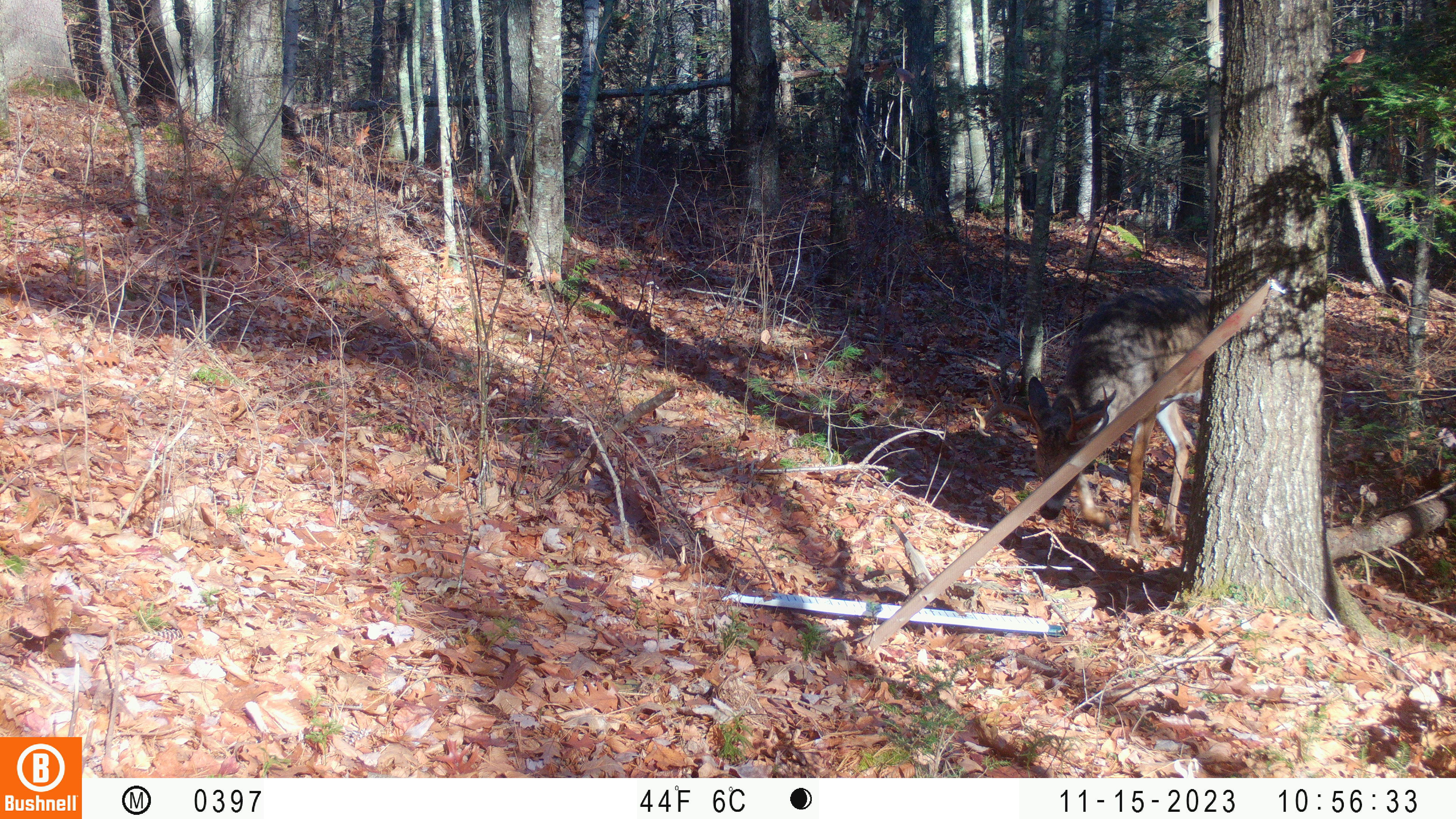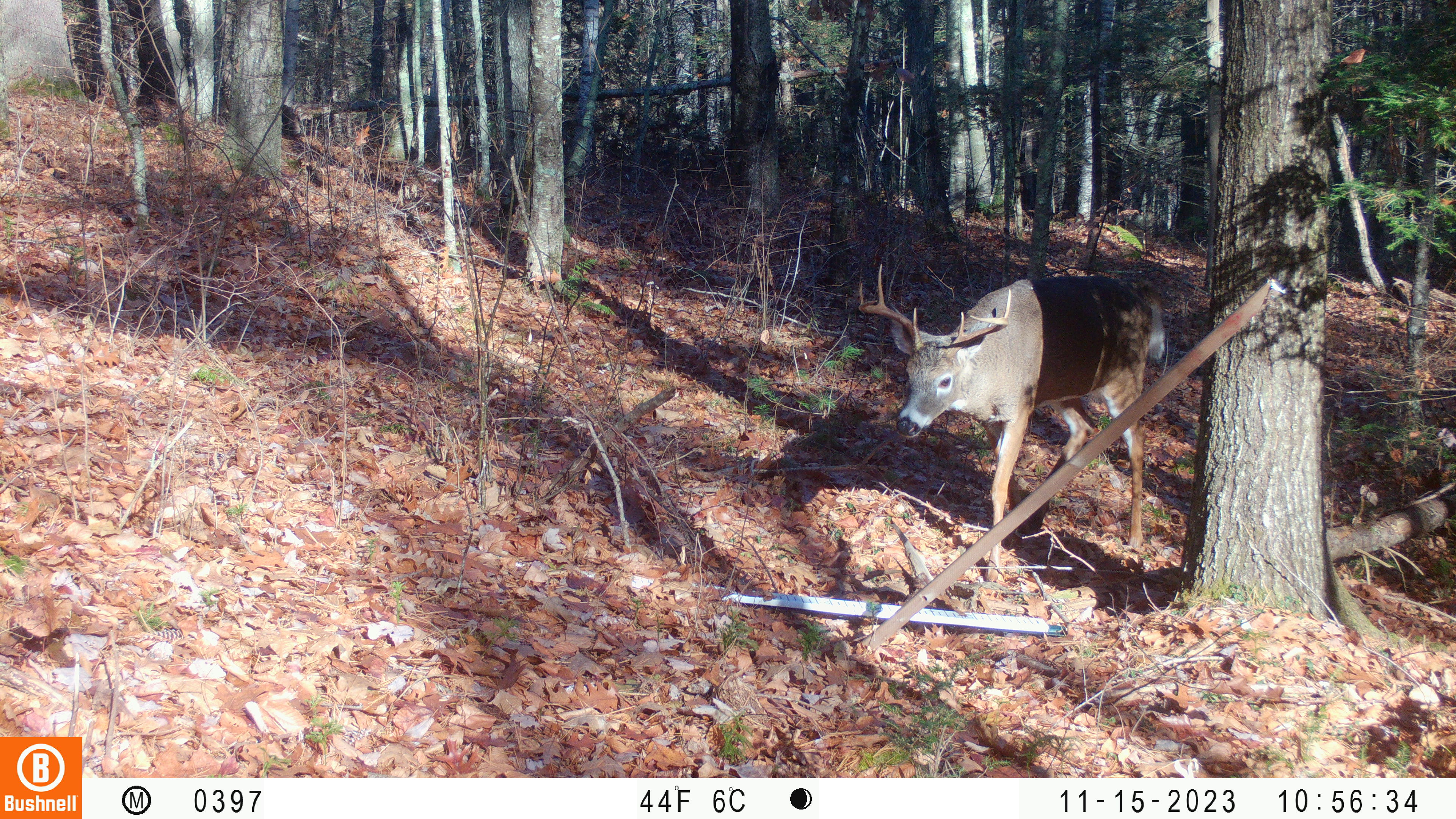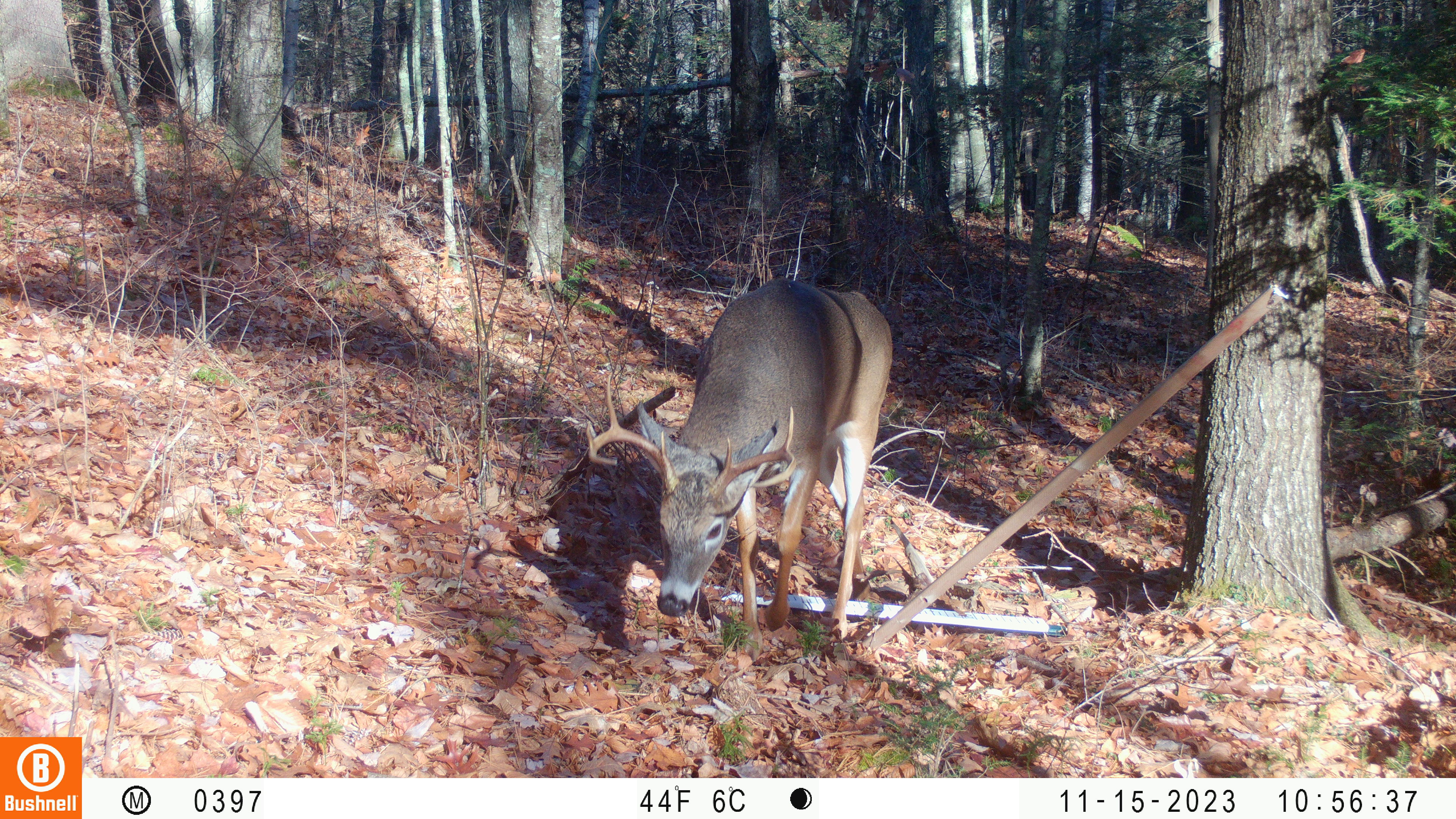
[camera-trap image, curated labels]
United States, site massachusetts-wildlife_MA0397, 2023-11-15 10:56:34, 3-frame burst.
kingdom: Animalia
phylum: Chordata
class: Mammalia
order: Artiodactyla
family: Cervidae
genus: Odocoileus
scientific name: Odocoileus virginianus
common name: white-tailed deer